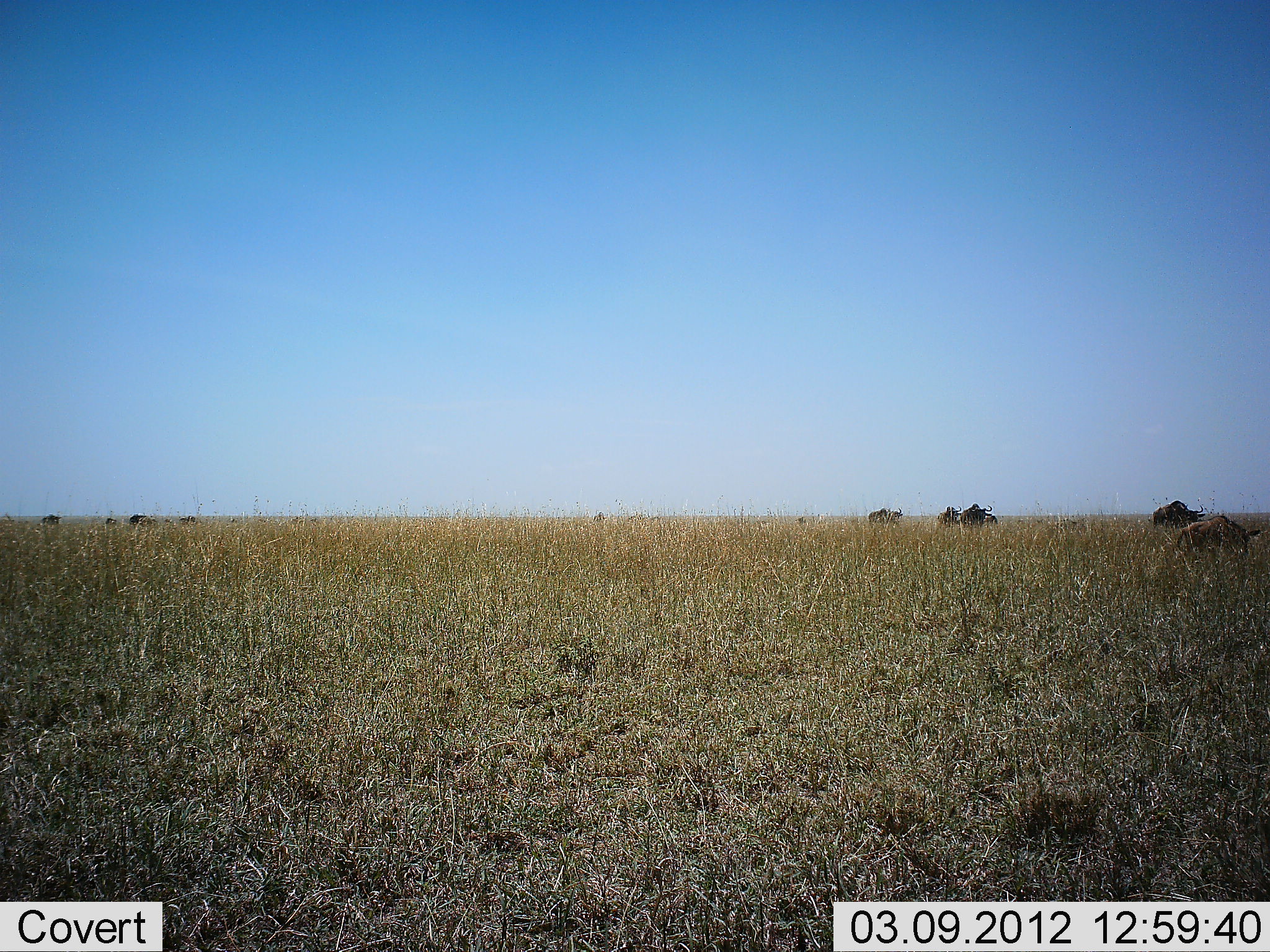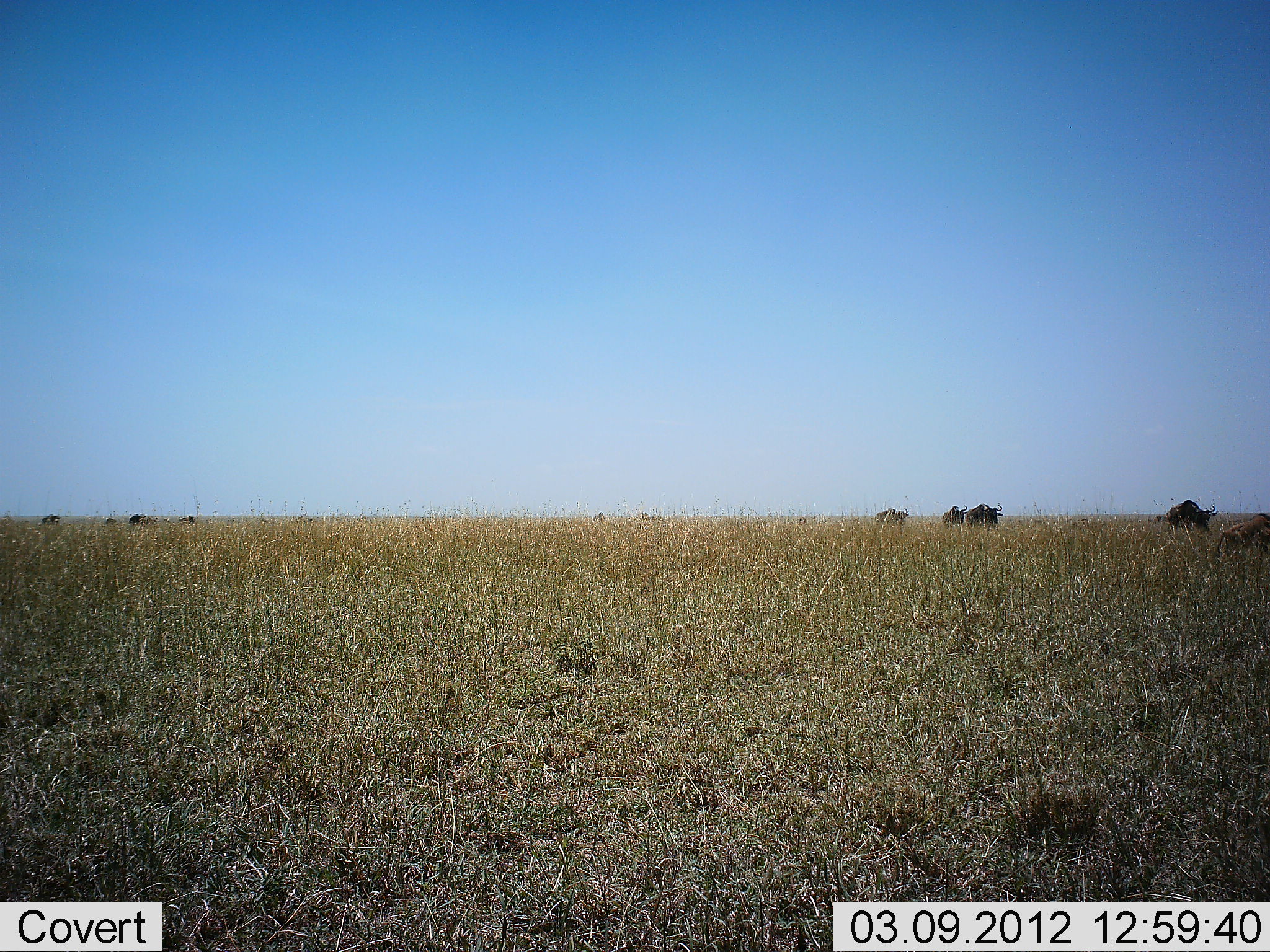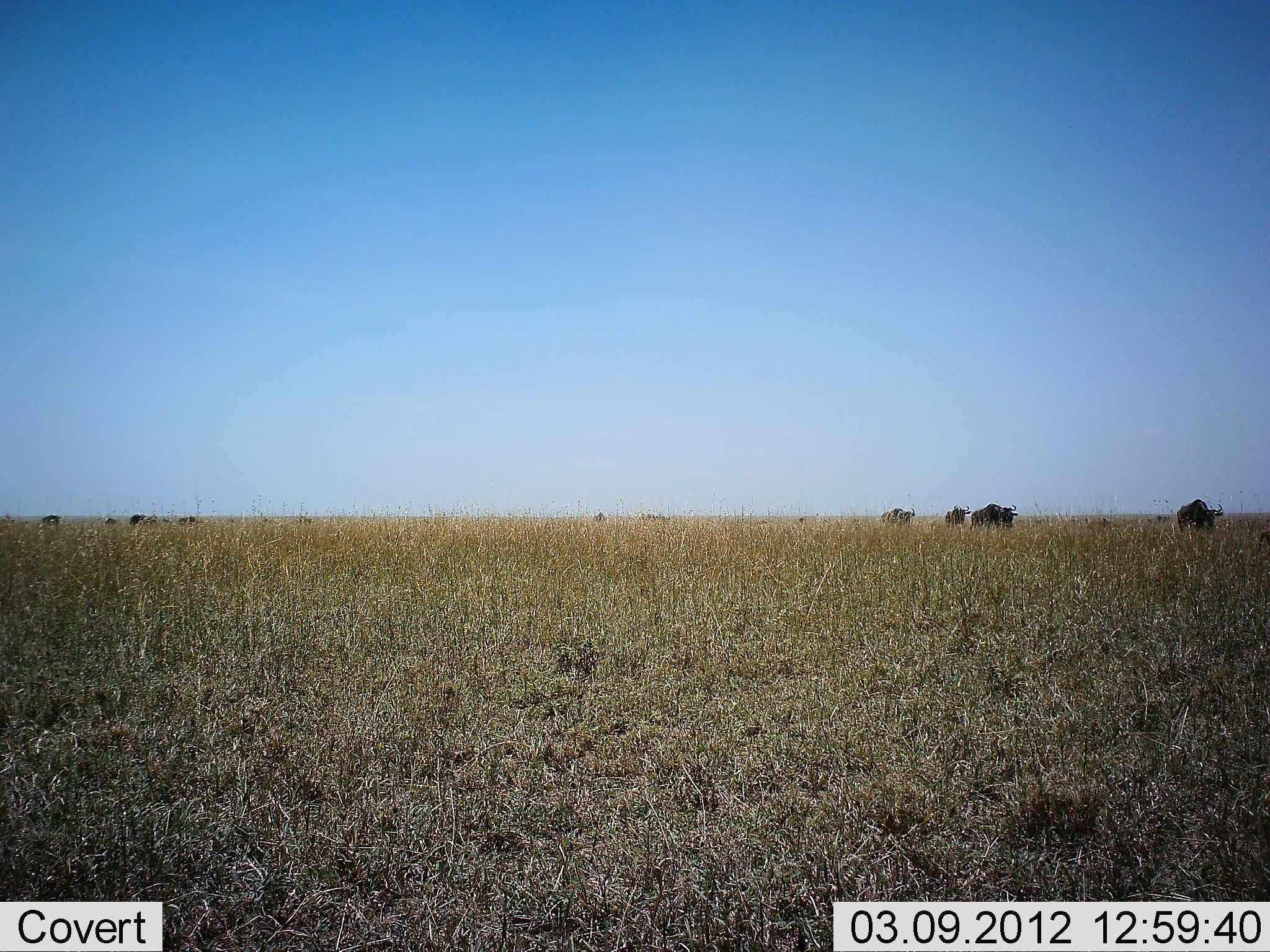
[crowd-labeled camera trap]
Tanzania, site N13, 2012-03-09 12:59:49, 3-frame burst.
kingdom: Animalia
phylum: Chordata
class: Mammalia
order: Artiodactyla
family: Bovidae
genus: Connochaetes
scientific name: Connochaetes taurinus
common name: blue wildebeest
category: wildebeest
Wildebeest (blue wildebeest) (Connochaetes taurinus), count 11-50. Behavior (volunteer vote fractions): standing 24%, resting 3%, moving 97%, interacting 0%. Young present (vote fraction): 17%. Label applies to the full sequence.